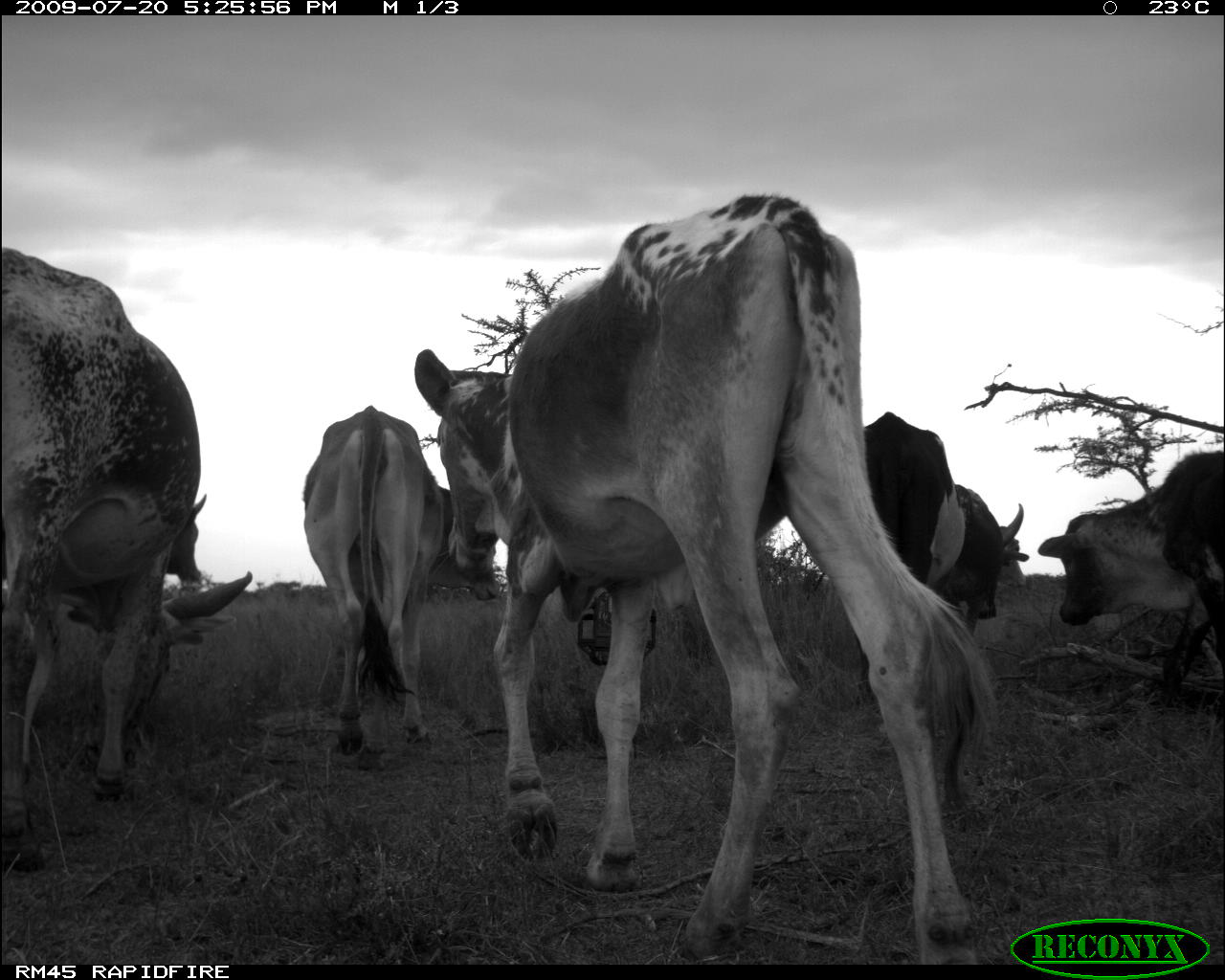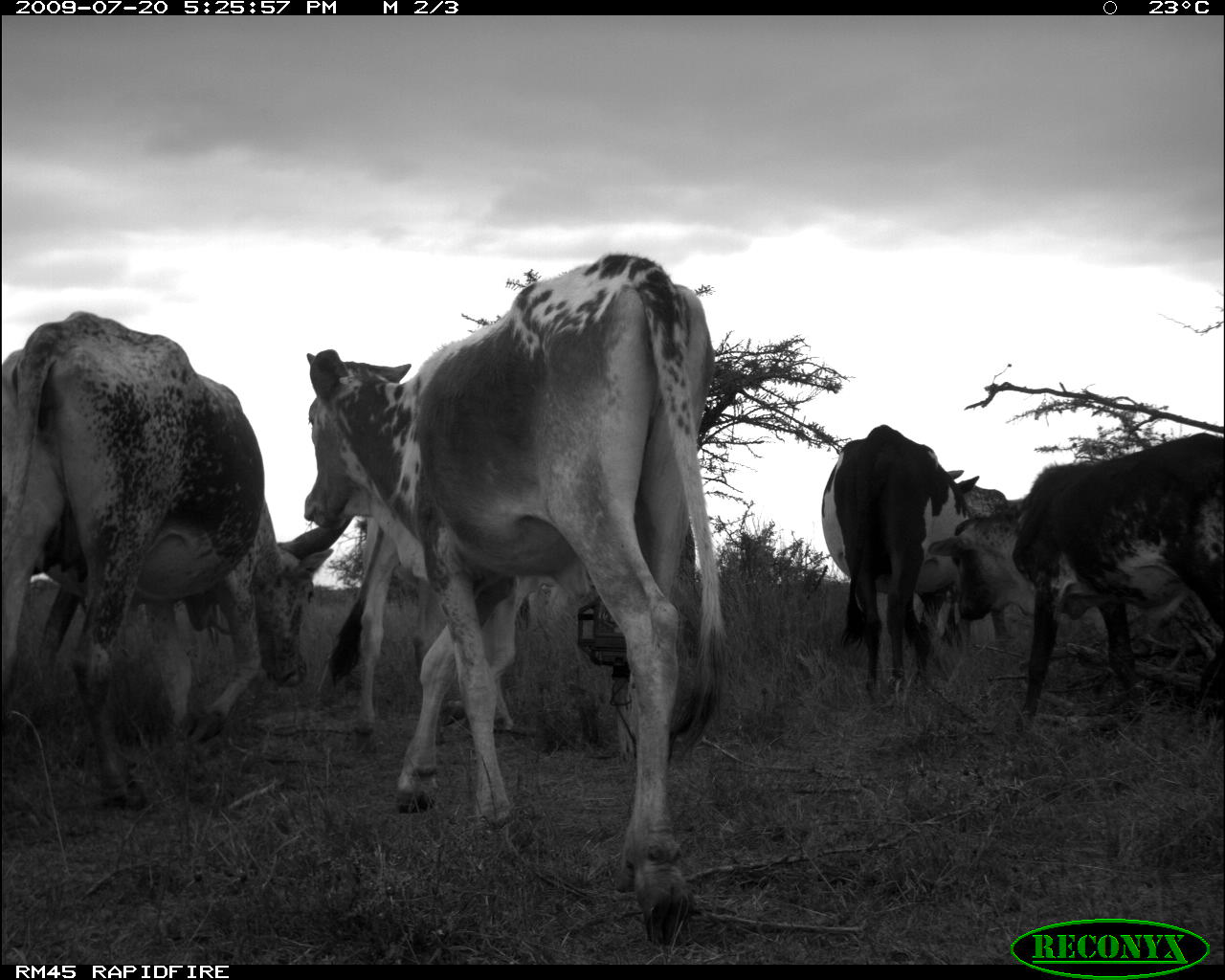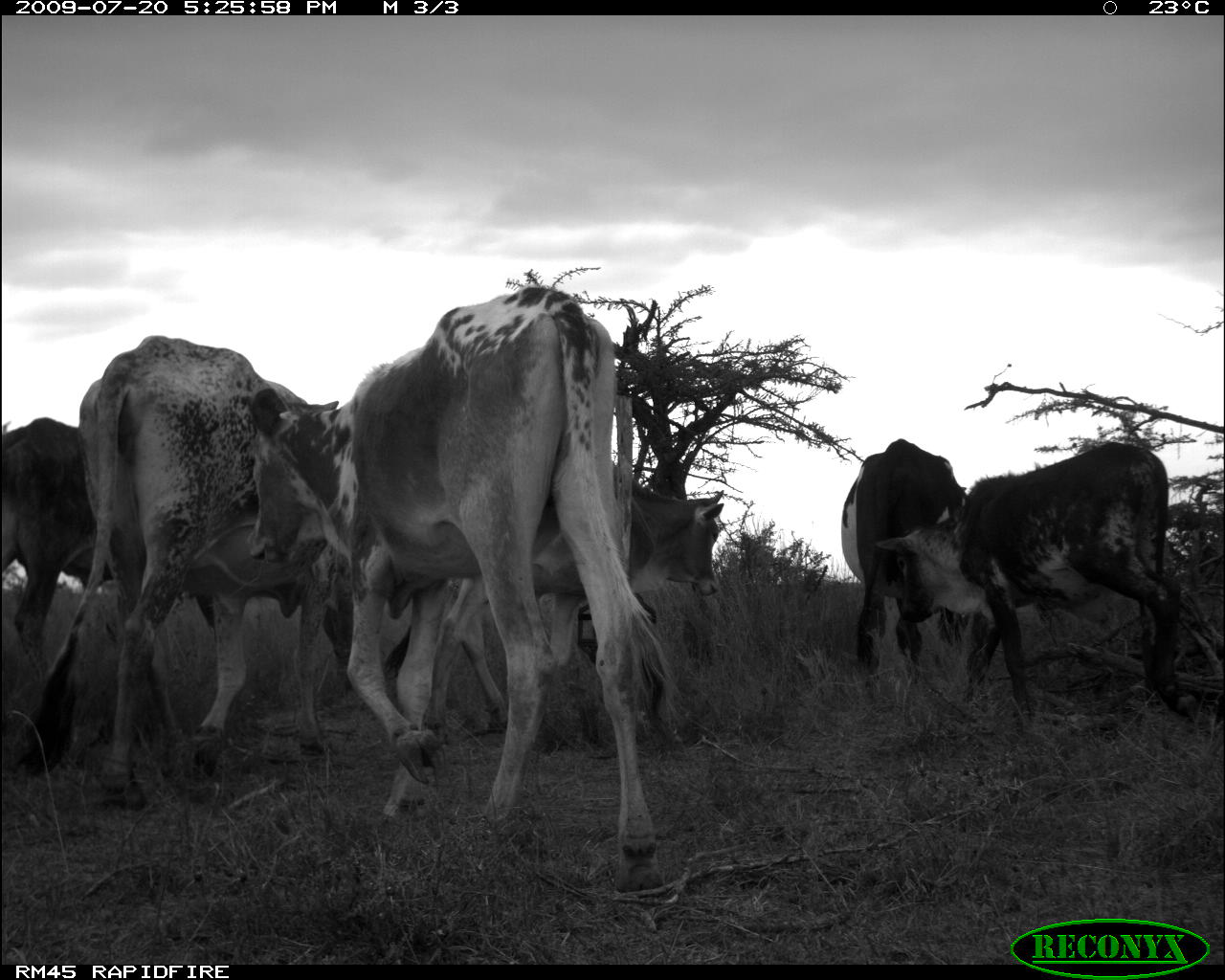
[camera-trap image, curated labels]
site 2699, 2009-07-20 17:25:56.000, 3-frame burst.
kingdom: Animalia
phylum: Chordata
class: Mammalia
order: Artiodactyla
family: Bovidae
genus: Bos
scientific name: Bos taurus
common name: domestic cattle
Bos taurus (domestic cattle), count 8.